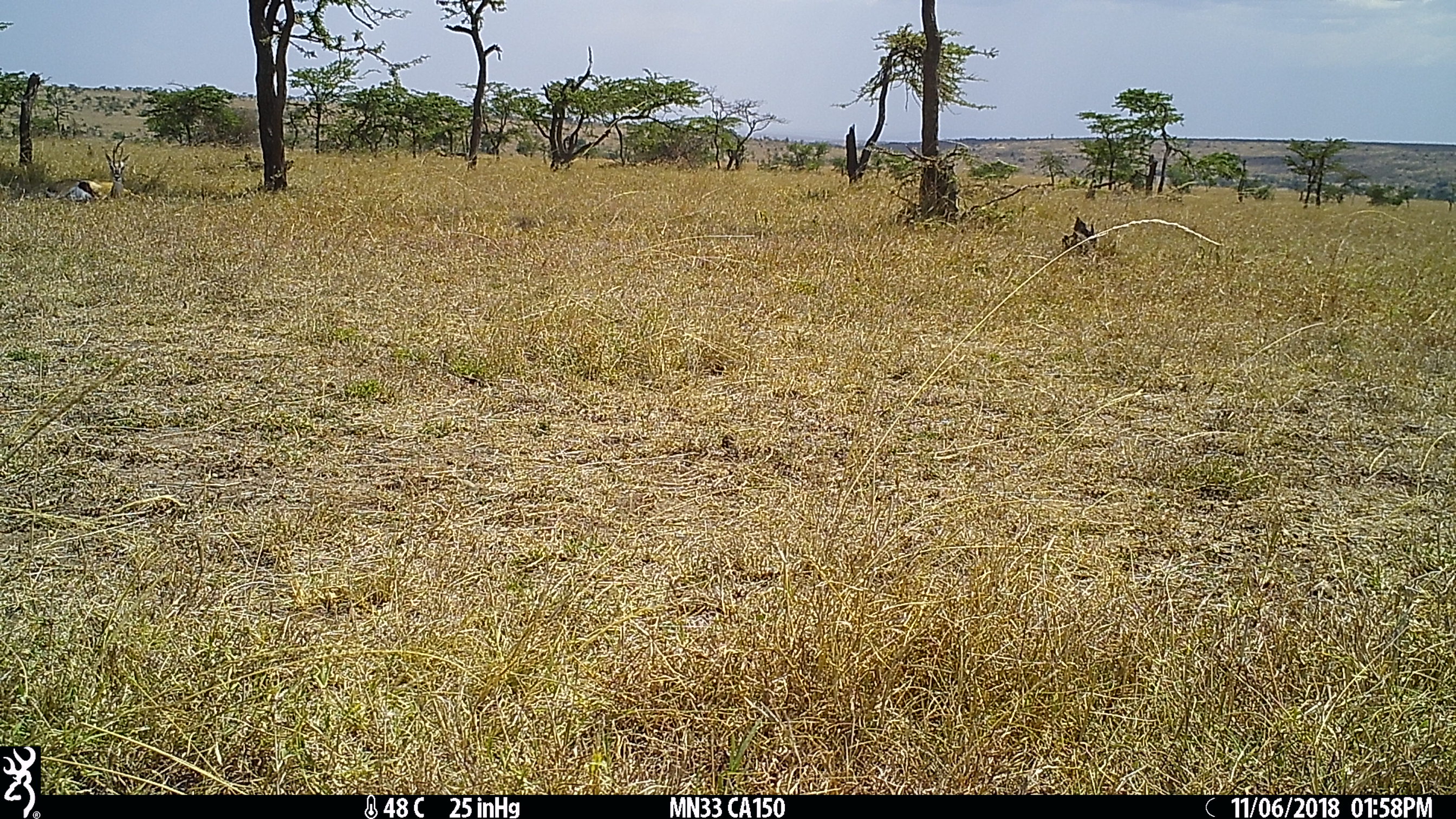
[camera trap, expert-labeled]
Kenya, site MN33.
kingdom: Animalia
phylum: Chordata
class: Mammalia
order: Artiodactyla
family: Bovidae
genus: Eudorcas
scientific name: Eudorcas thomsonii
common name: thomon's gazelle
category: gazelle thomsons